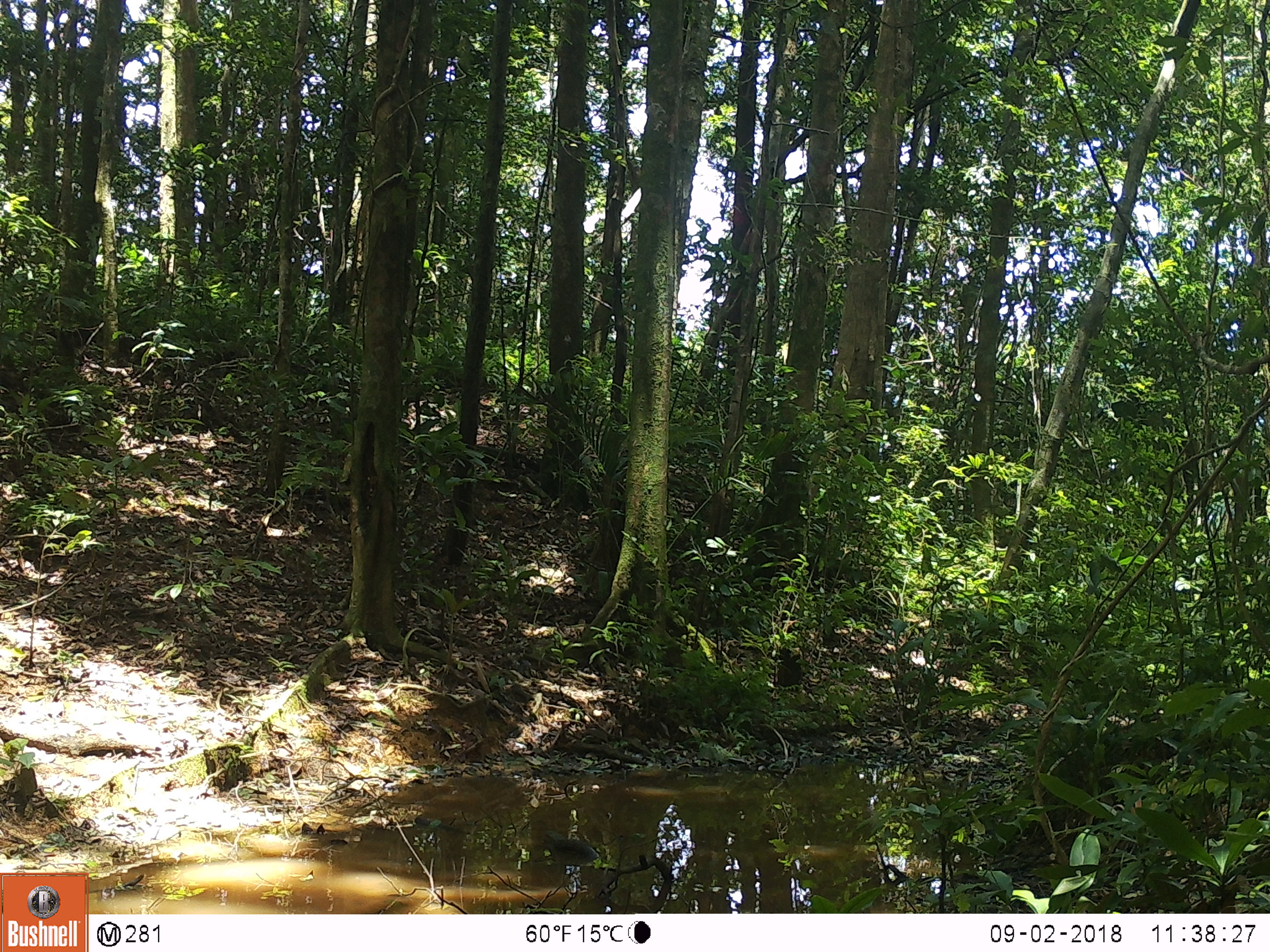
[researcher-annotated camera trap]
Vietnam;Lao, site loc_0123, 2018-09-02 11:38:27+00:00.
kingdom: Animalia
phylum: Chordata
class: Mammalia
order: Artiodactyla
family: Cervidae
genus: Muntiacus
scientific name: Muntiacus vuquangensis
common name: large-antlered muntjac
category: large antlered muntjac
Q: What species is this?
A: Large antlered muntjac (large-antlered muntjac) (Muntiacus vuquangensis).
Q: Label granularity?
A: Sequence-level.